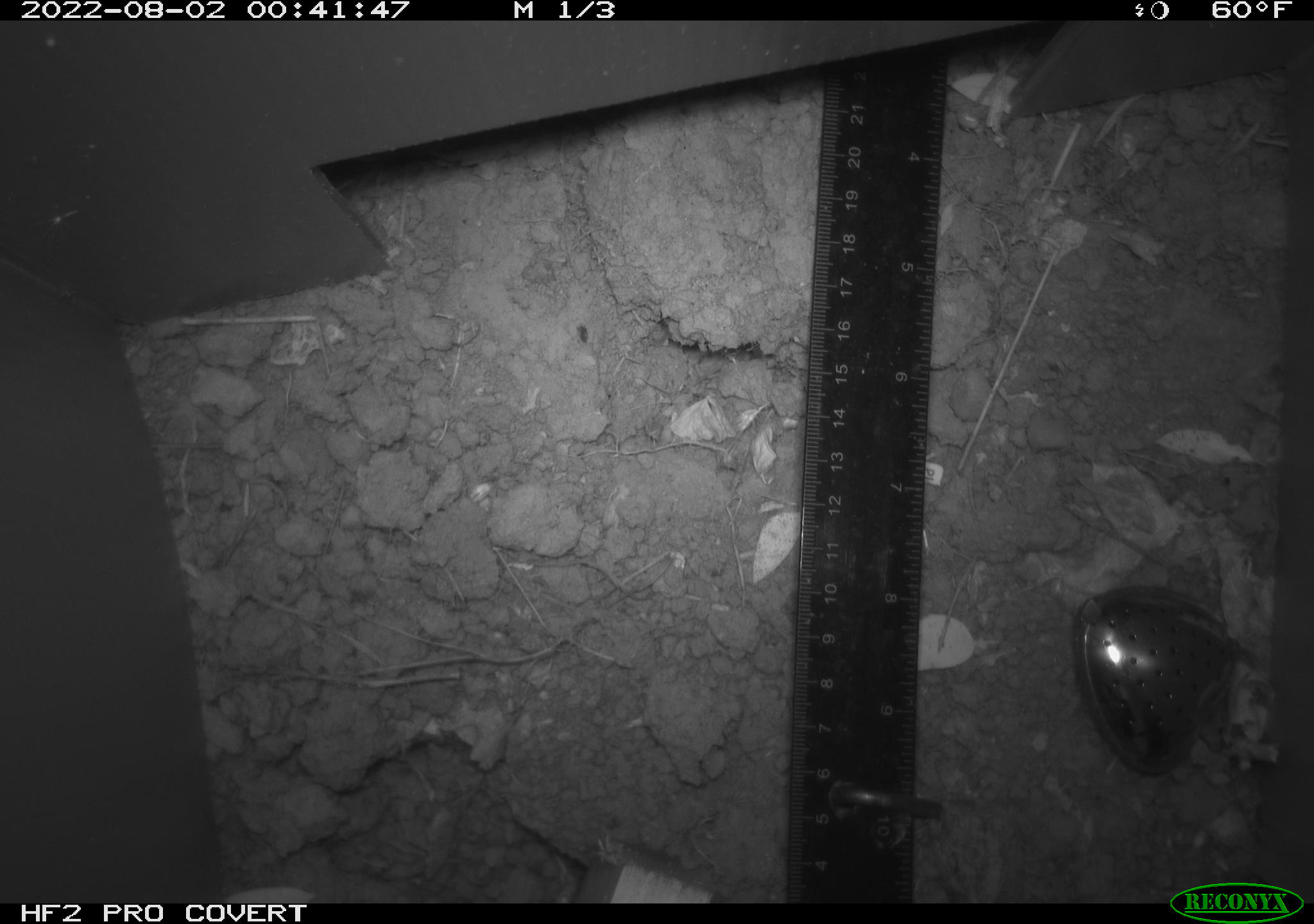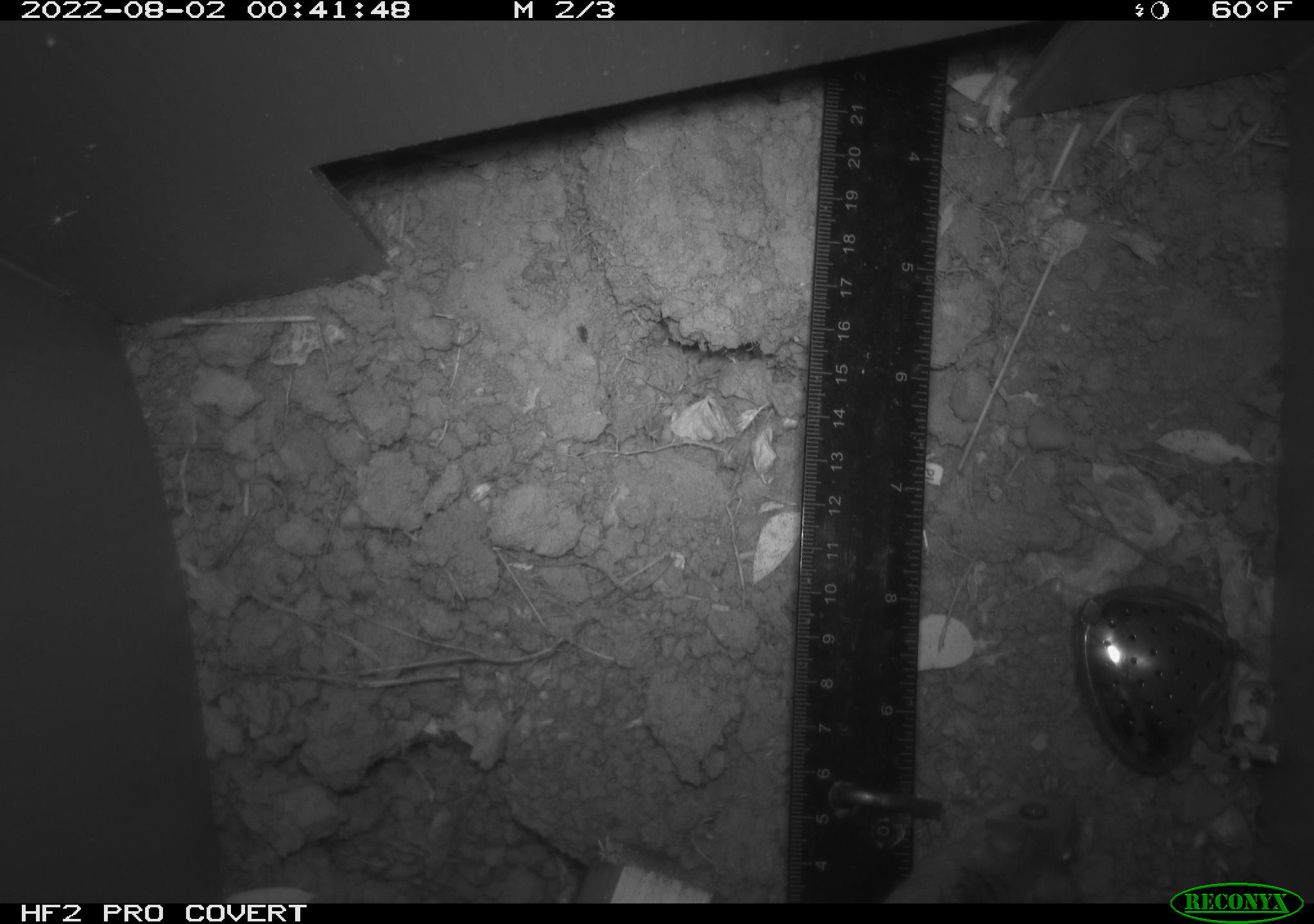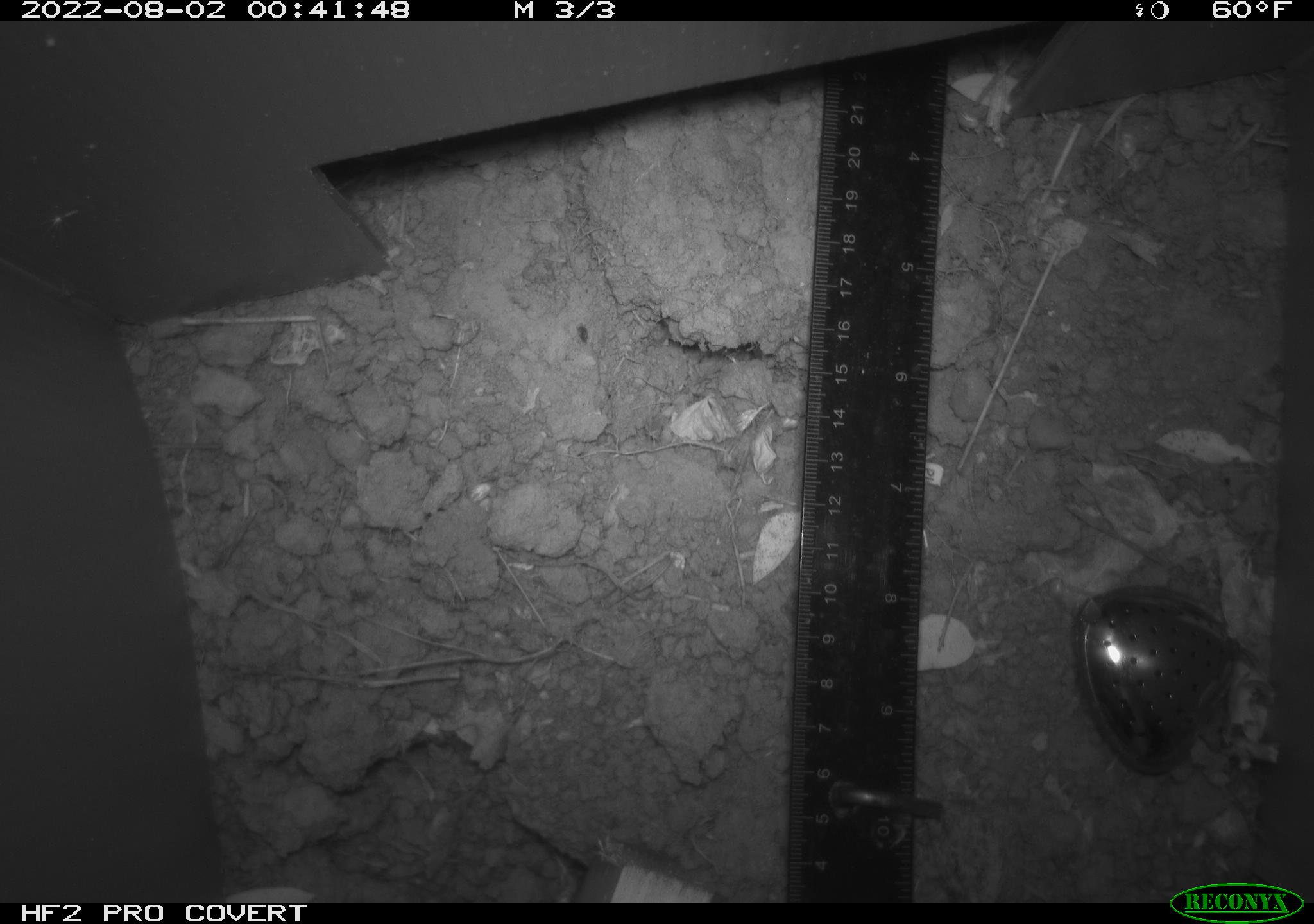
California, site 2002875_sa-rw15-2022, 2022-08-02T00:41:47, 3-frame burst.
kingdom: Animalia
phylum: Chordata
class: Mammalia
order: Rodentia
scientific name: Rodentia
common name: rodent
Rodent (Rodentia).